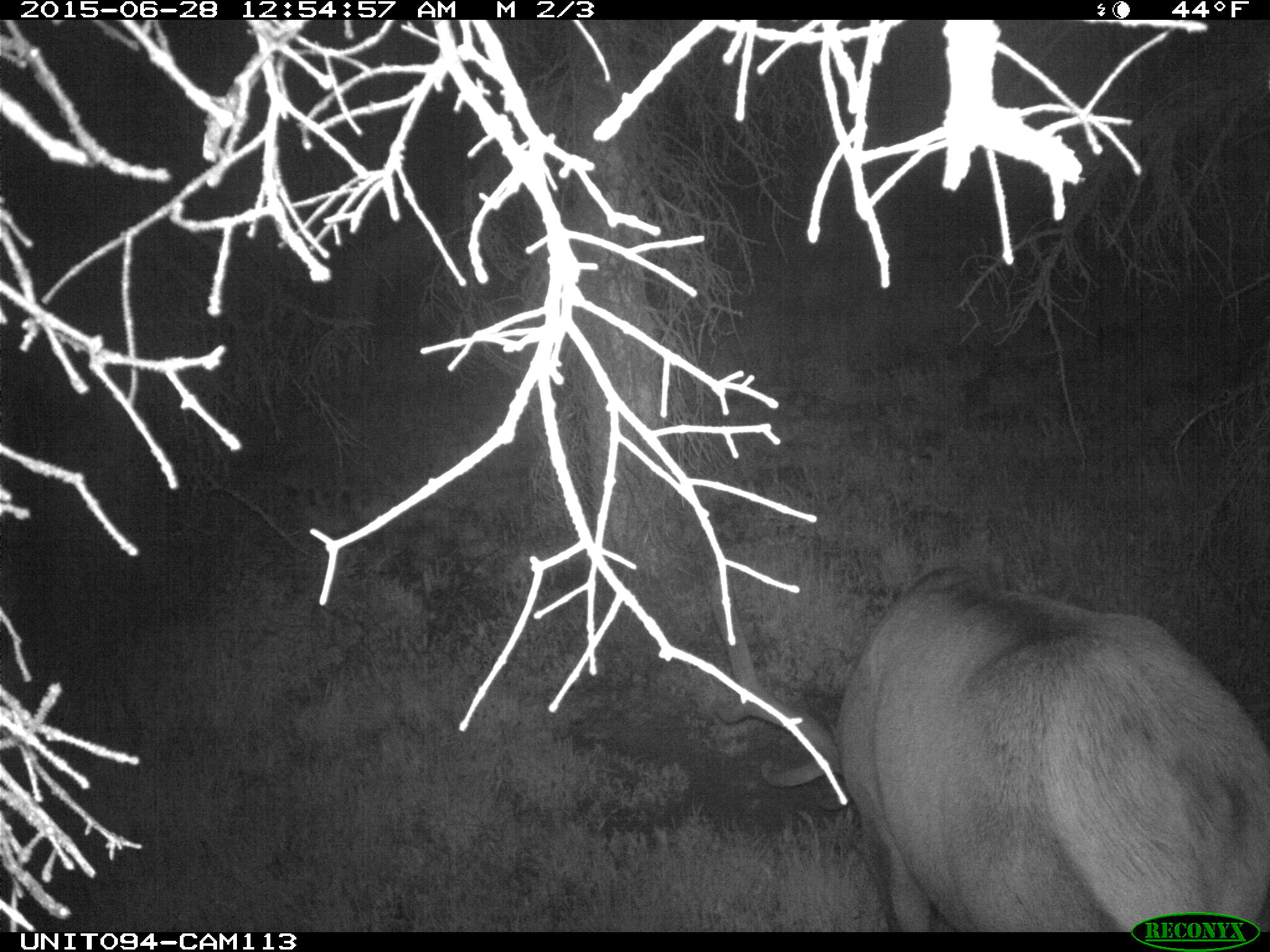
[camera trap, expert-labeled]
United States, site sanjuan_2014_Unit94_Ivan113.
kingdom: Animalia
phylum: Chordata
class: Mammalia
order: Artiodactyla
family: Cervidae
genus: Cervus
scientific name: Cervus elaphus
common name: red deer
Cervus elaphus (red deer).